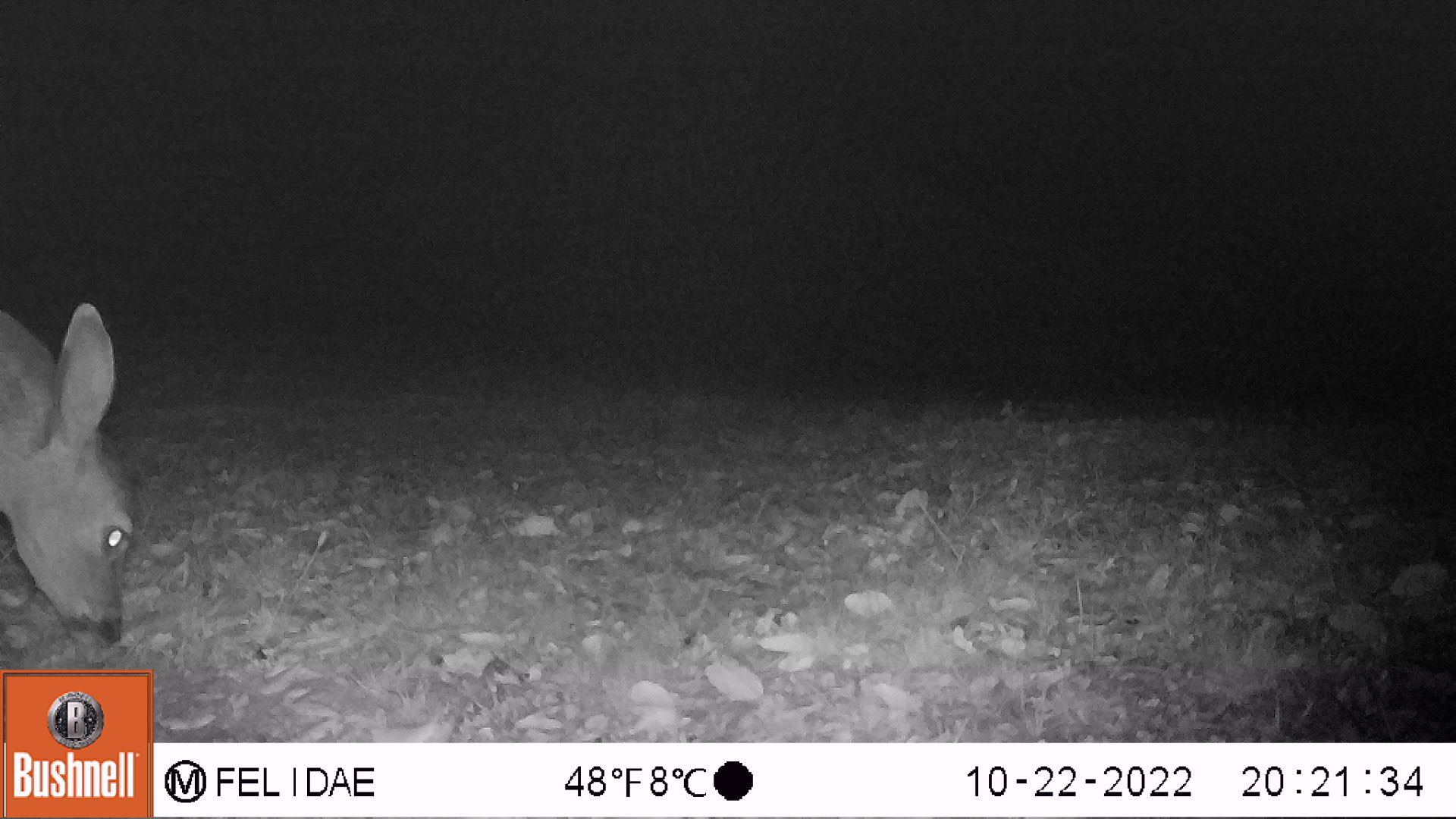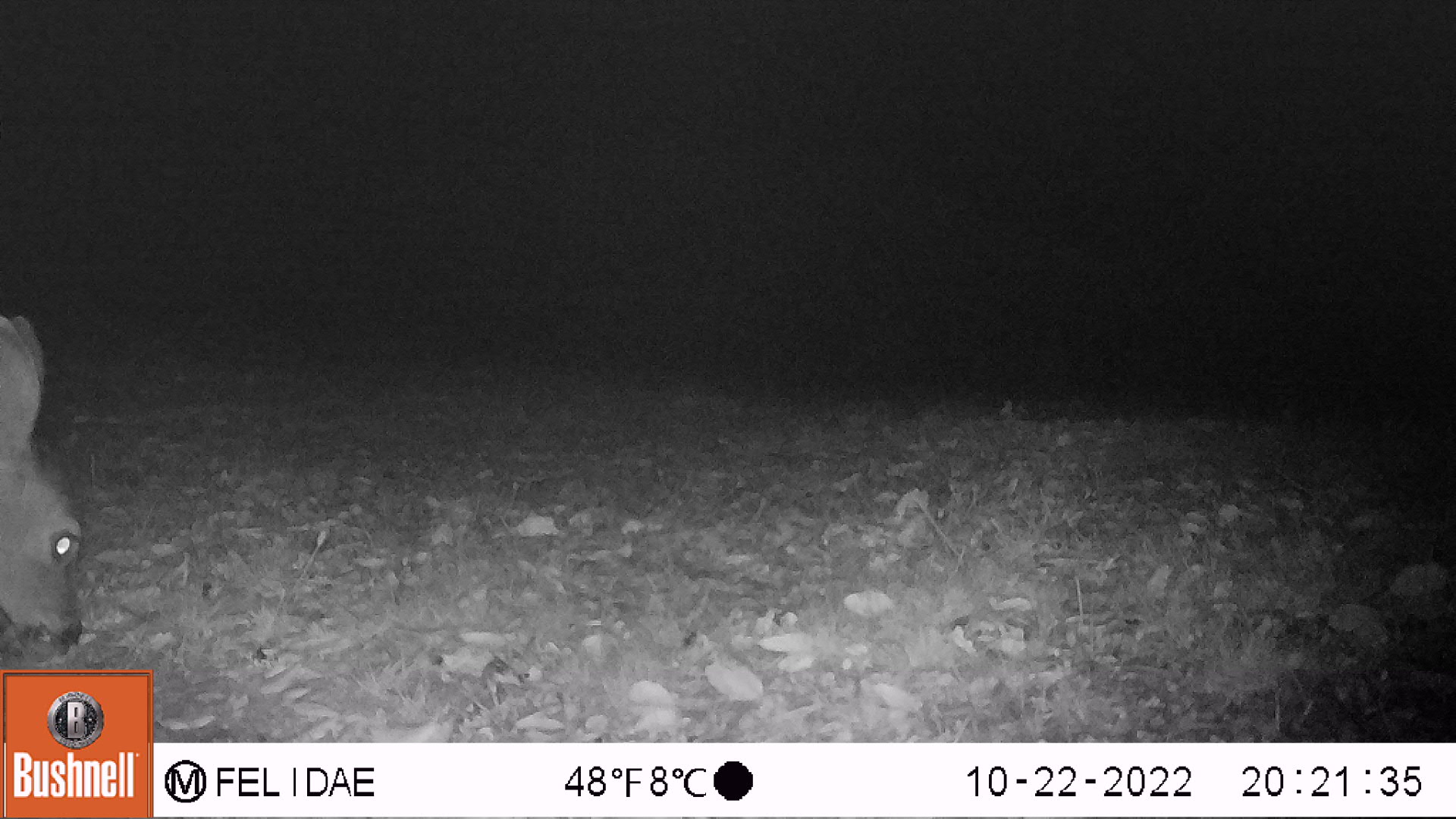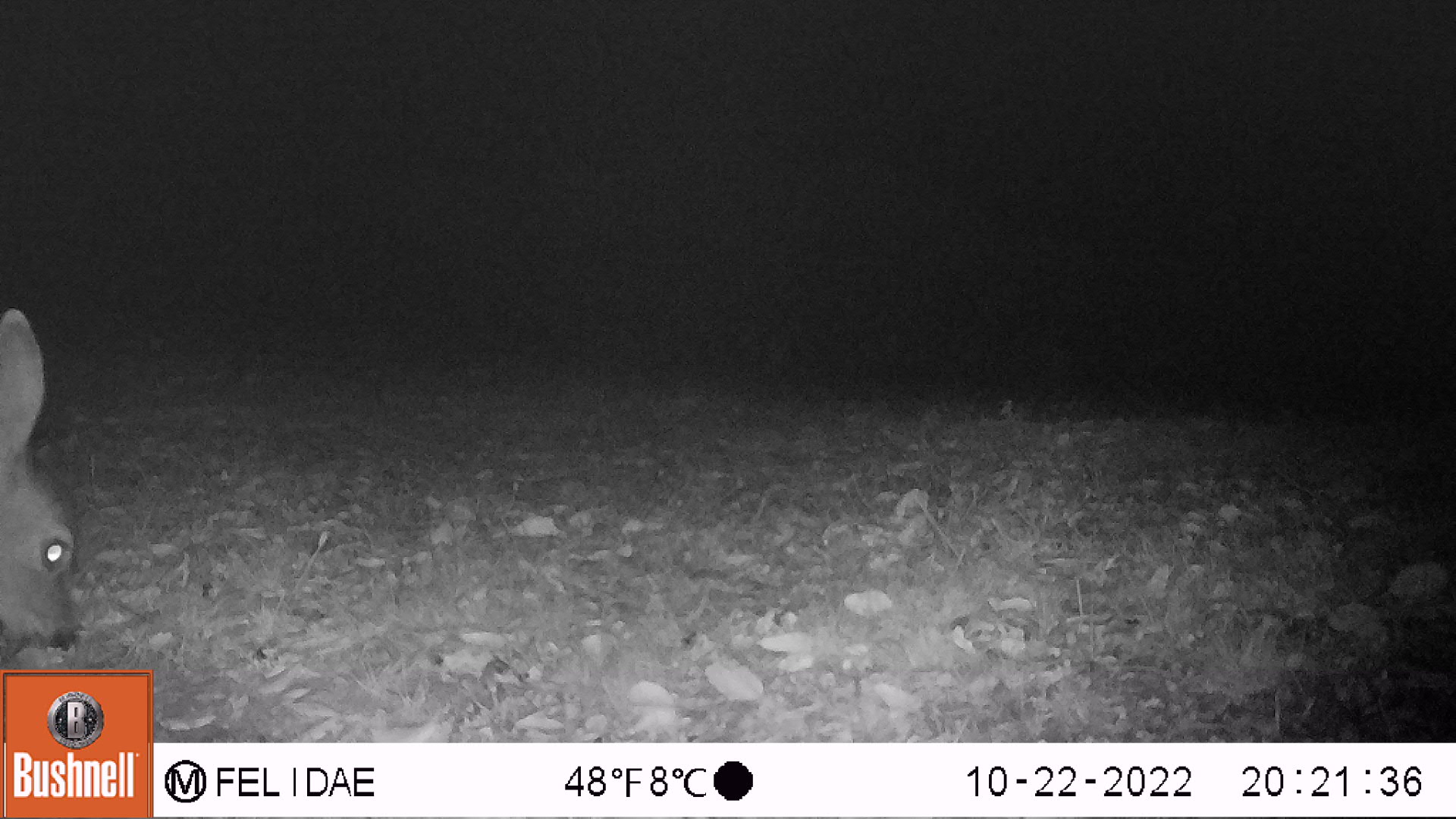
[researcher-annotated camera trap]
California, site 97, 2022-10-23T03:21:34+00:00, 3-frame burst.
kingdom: Animalia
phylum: Chordata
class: Mammalia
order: Artiodactyla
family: Cervidae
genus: Odocoileus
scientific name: Odocoileus hemionus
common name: mule deer